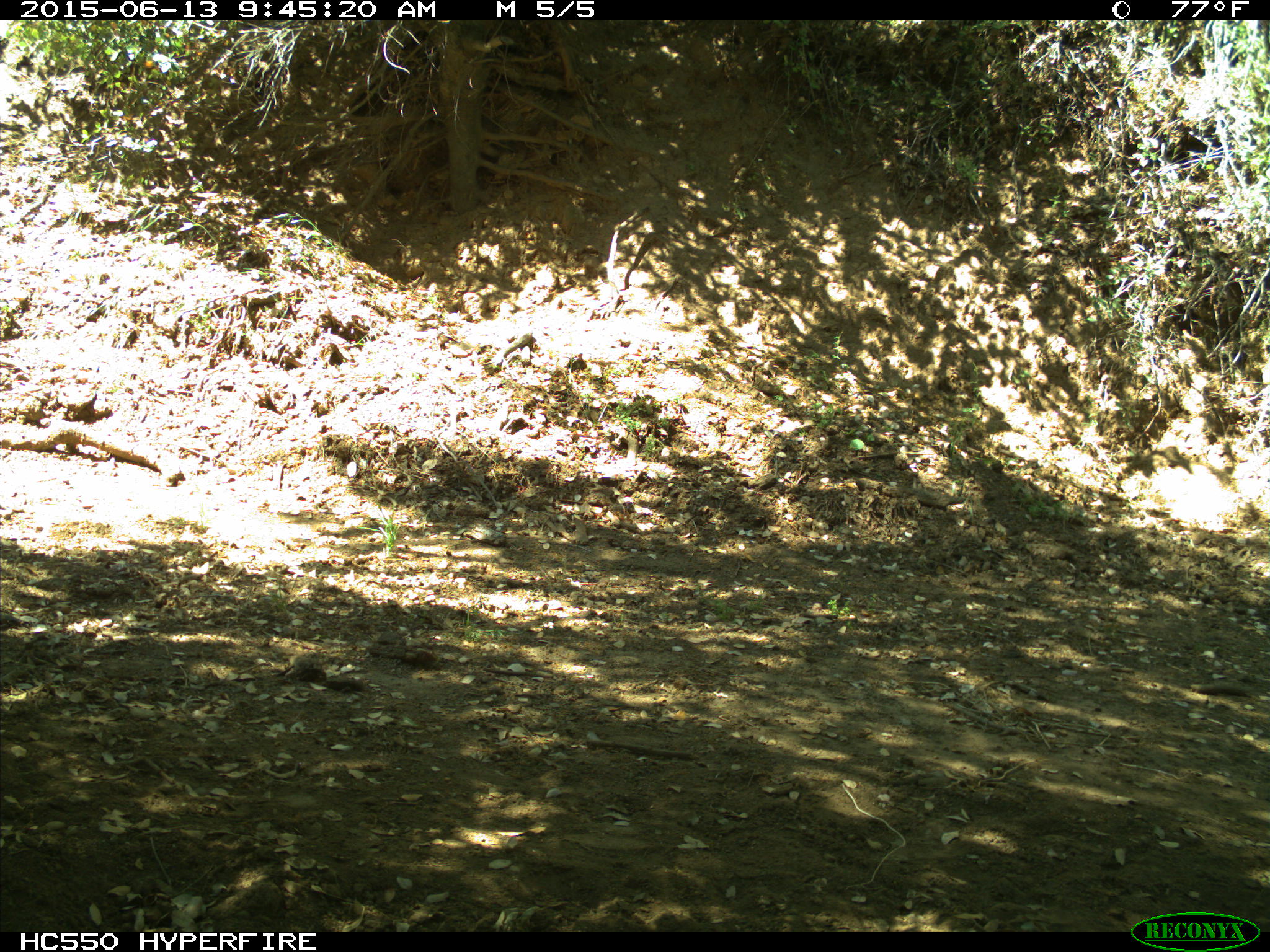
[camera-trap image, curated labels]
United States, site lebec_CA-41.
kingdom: Animalia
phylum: Chordata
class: Mammalia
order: Artiodactyla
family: Bovidae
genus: Bos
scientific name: Bos taurus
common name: domestic cow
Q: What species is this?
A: Bos taurus (domestic cow).